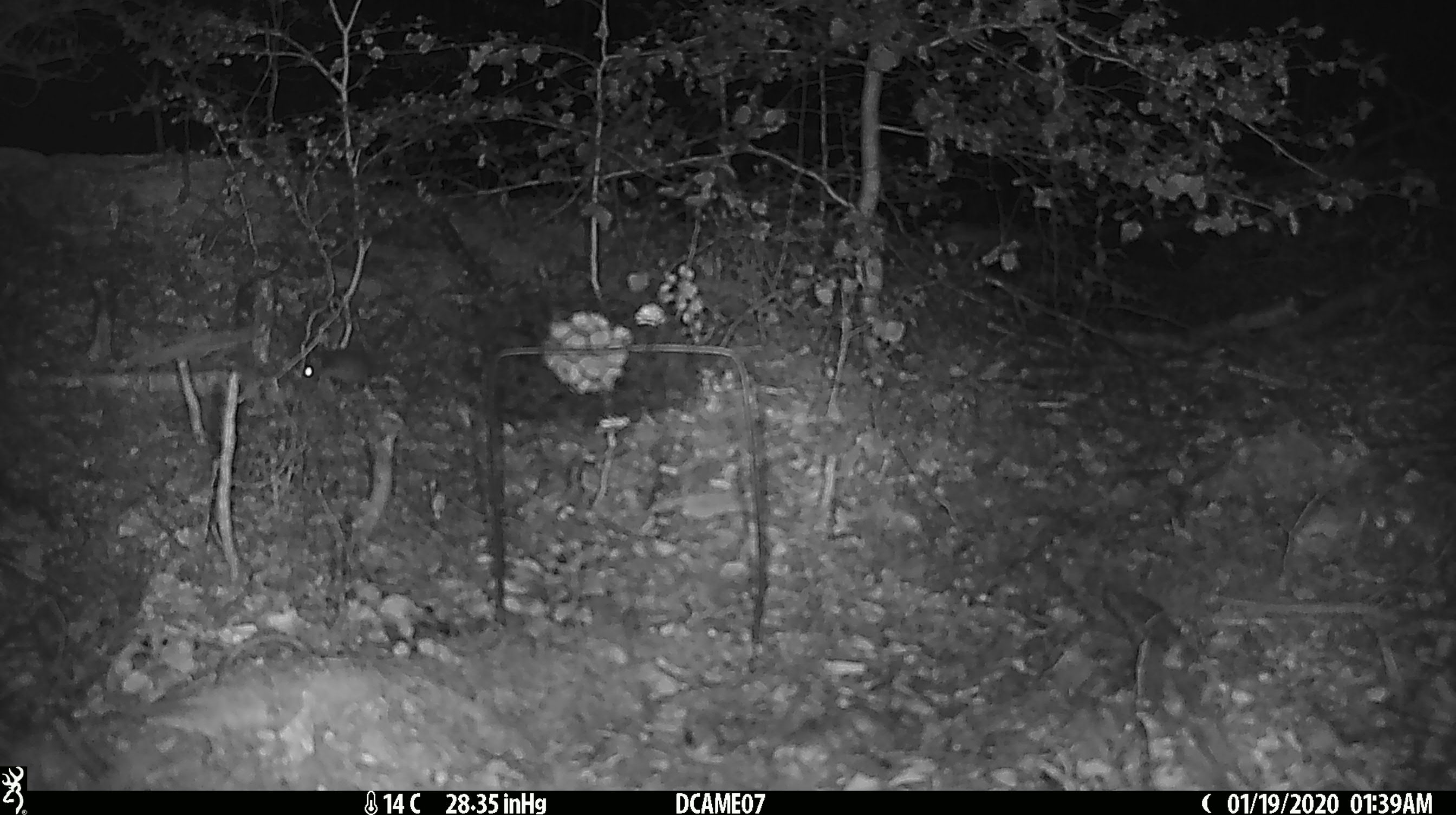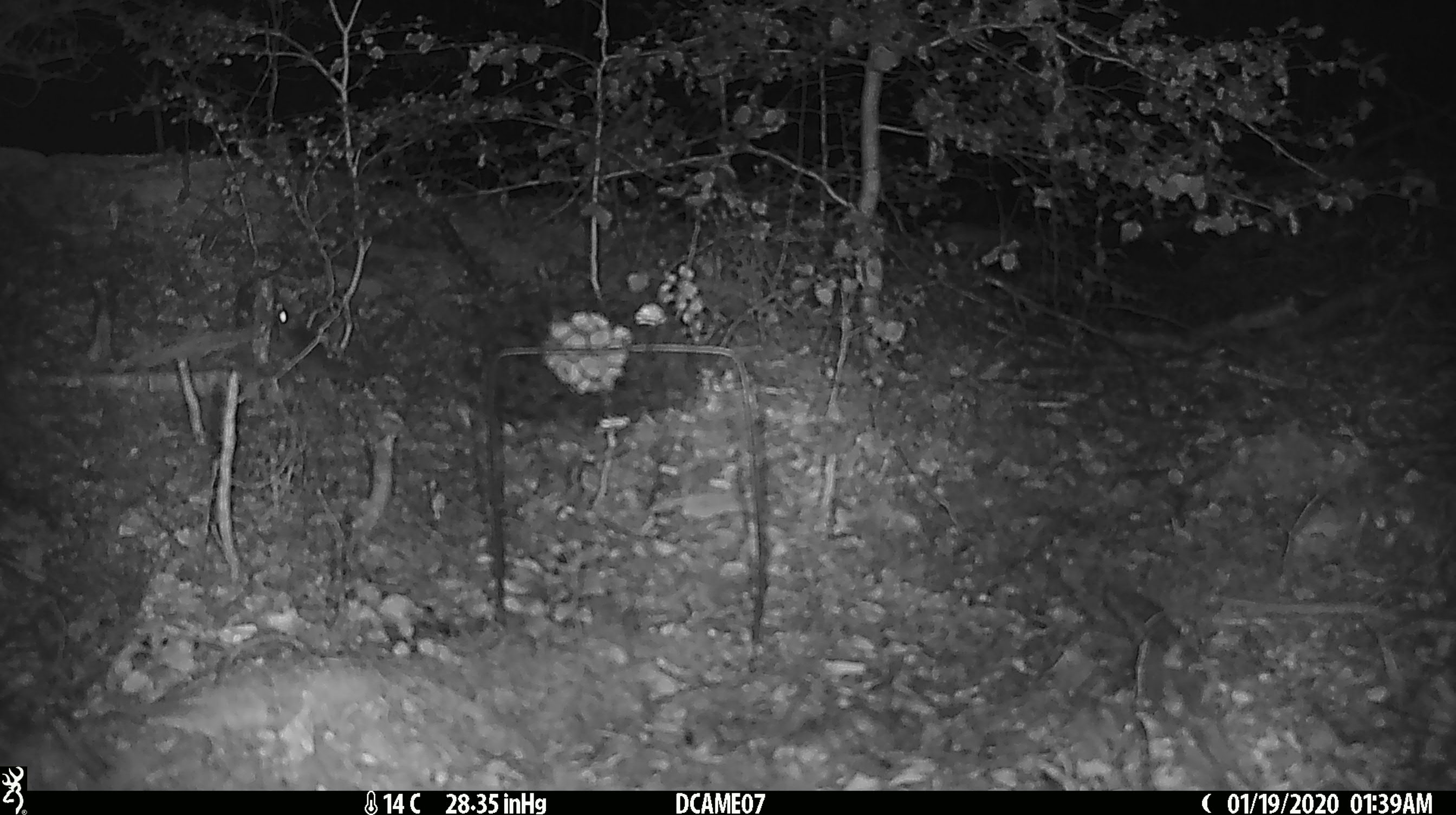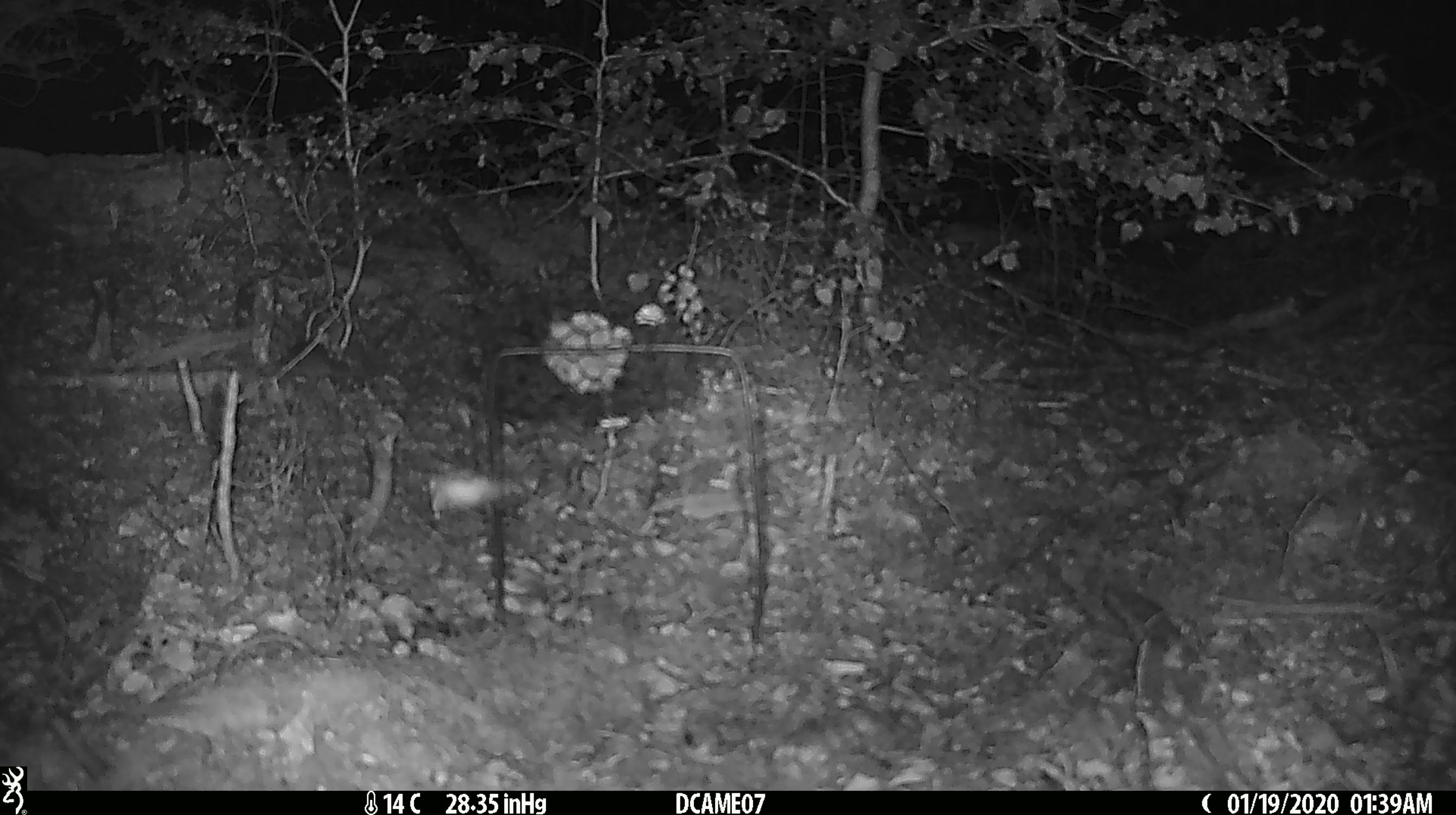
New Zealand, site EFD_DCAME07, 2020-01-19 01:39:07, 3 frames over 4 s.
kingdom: Animalia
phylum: Chordata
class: Mammalia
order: Rodentia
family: Muridae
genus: Mus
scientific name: Mus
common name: mouse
Mouse (Mus).